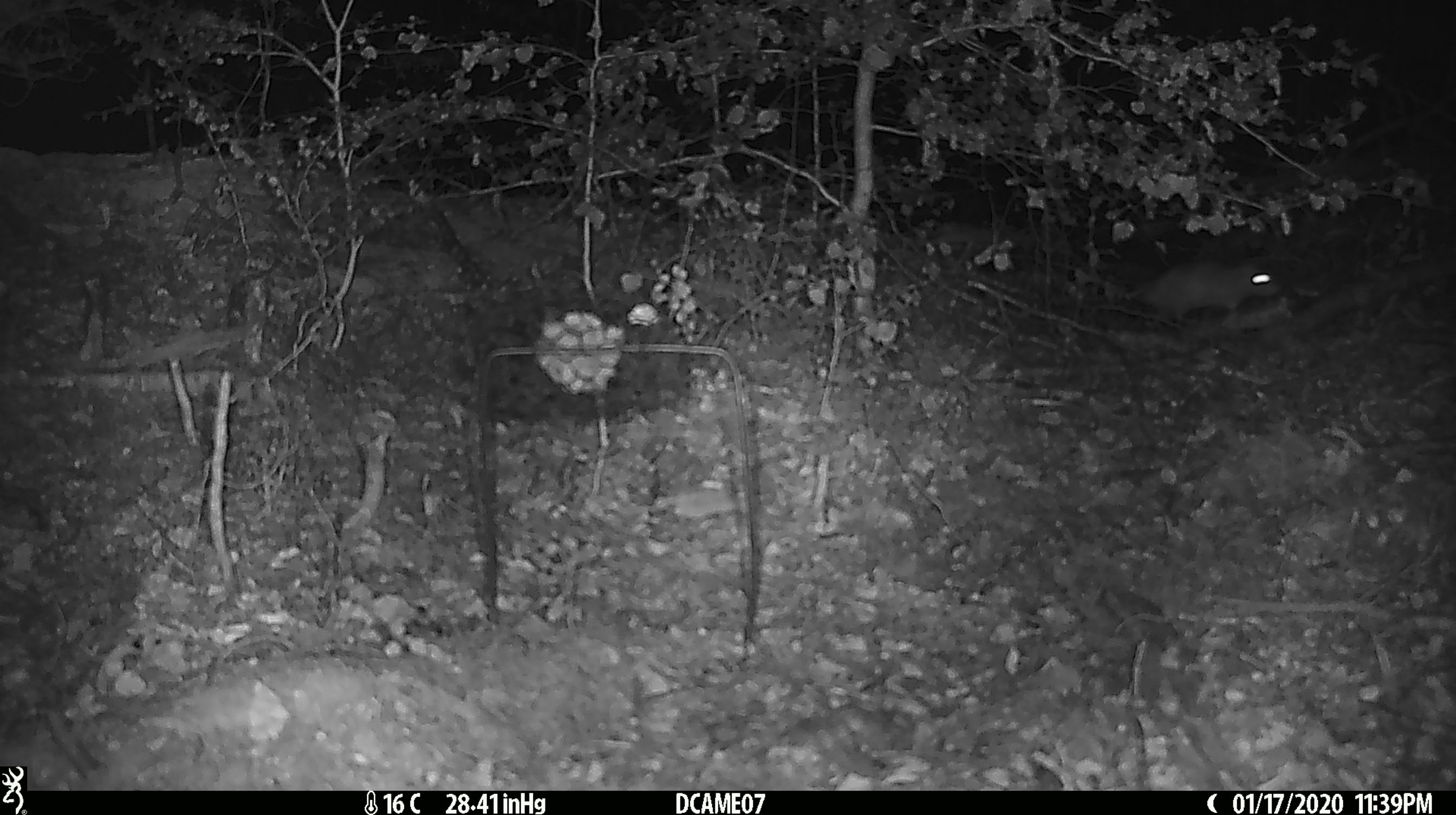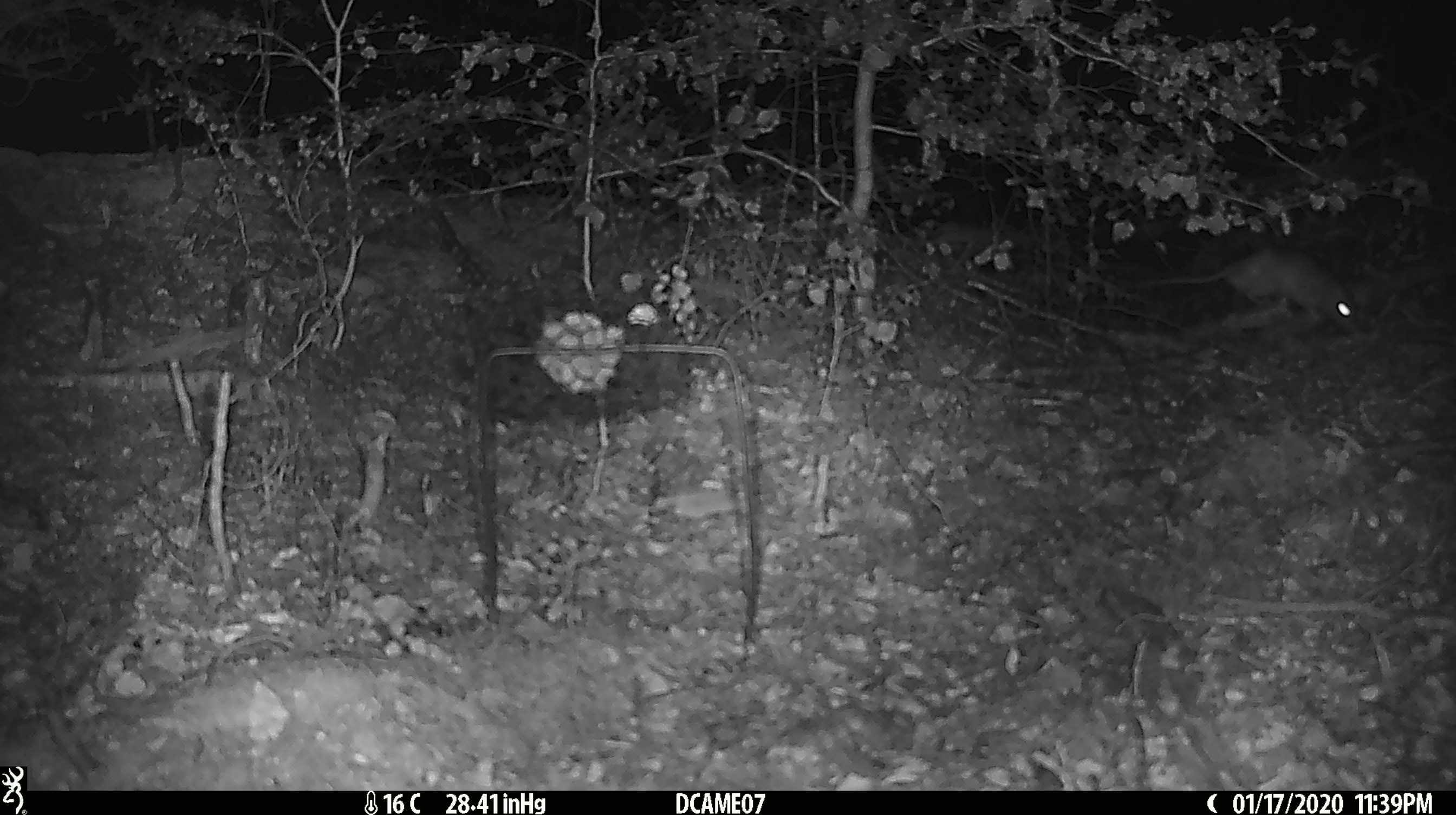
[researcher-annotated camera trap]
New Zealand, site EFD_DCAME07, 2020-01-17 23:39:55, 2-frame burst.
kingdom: Animalia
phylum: Chordata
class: Mammalia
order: Rodentia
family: Muridae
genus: Rattus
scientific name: Rattus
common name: rat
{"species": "rat (Rattus)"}